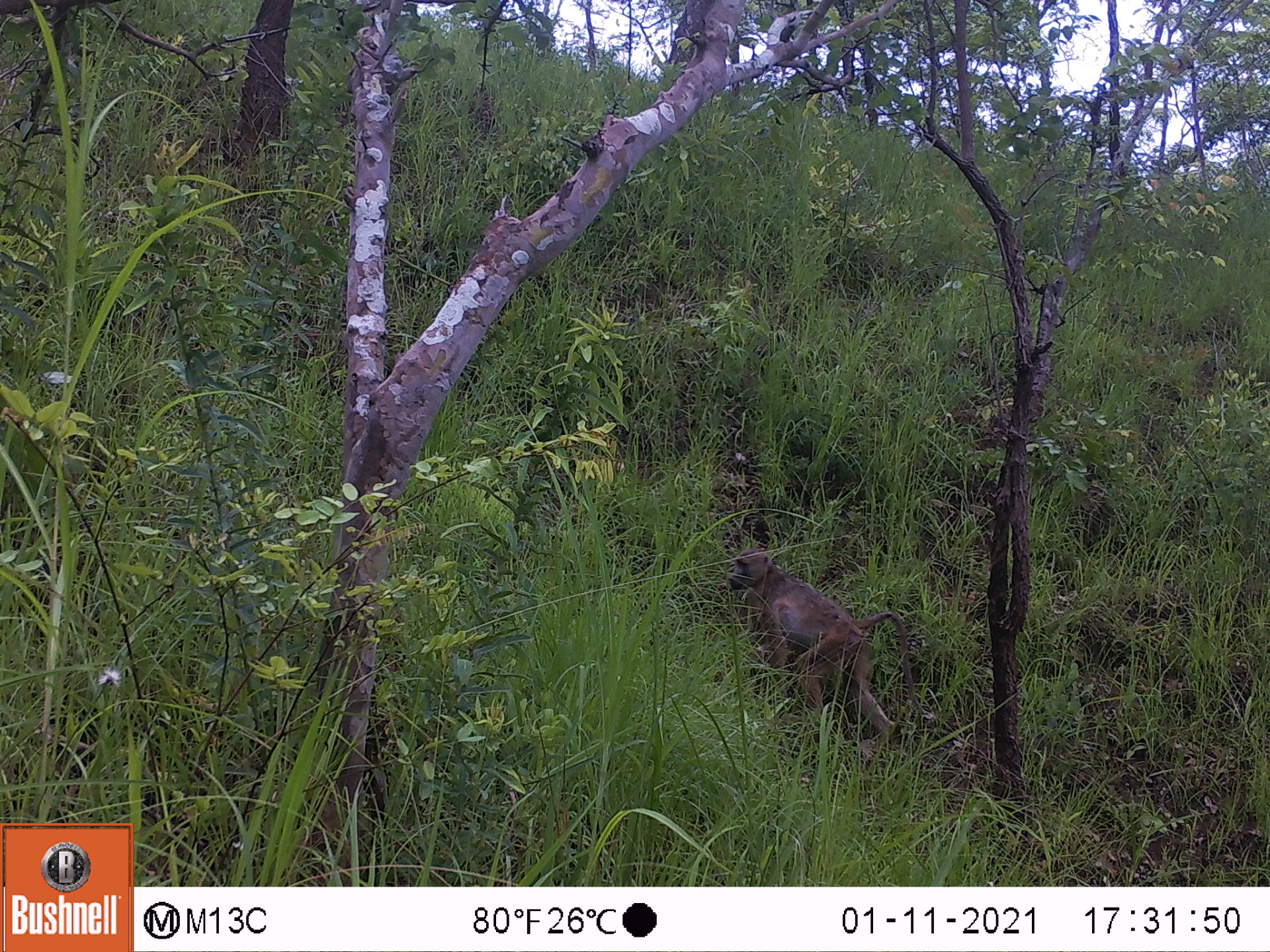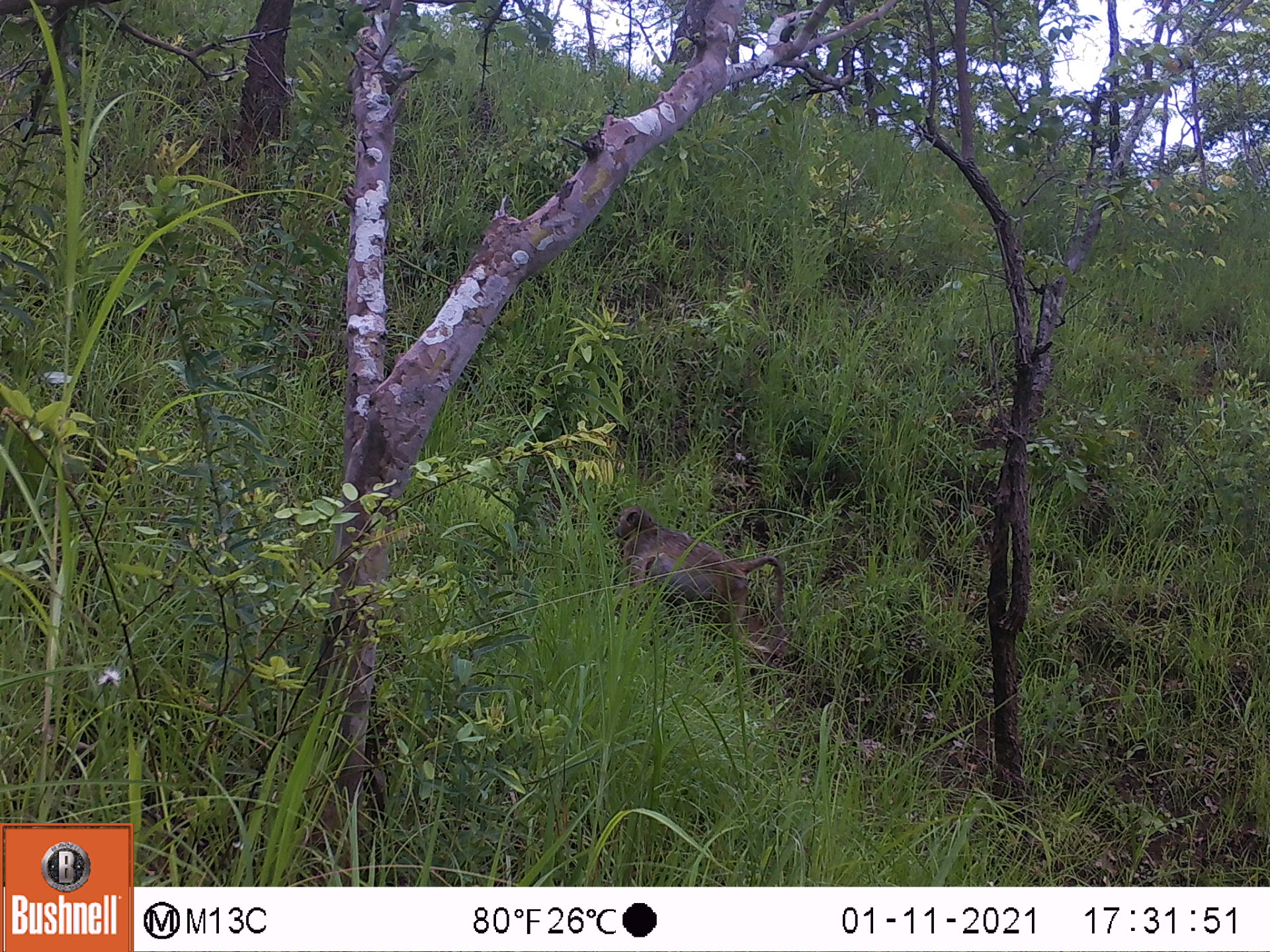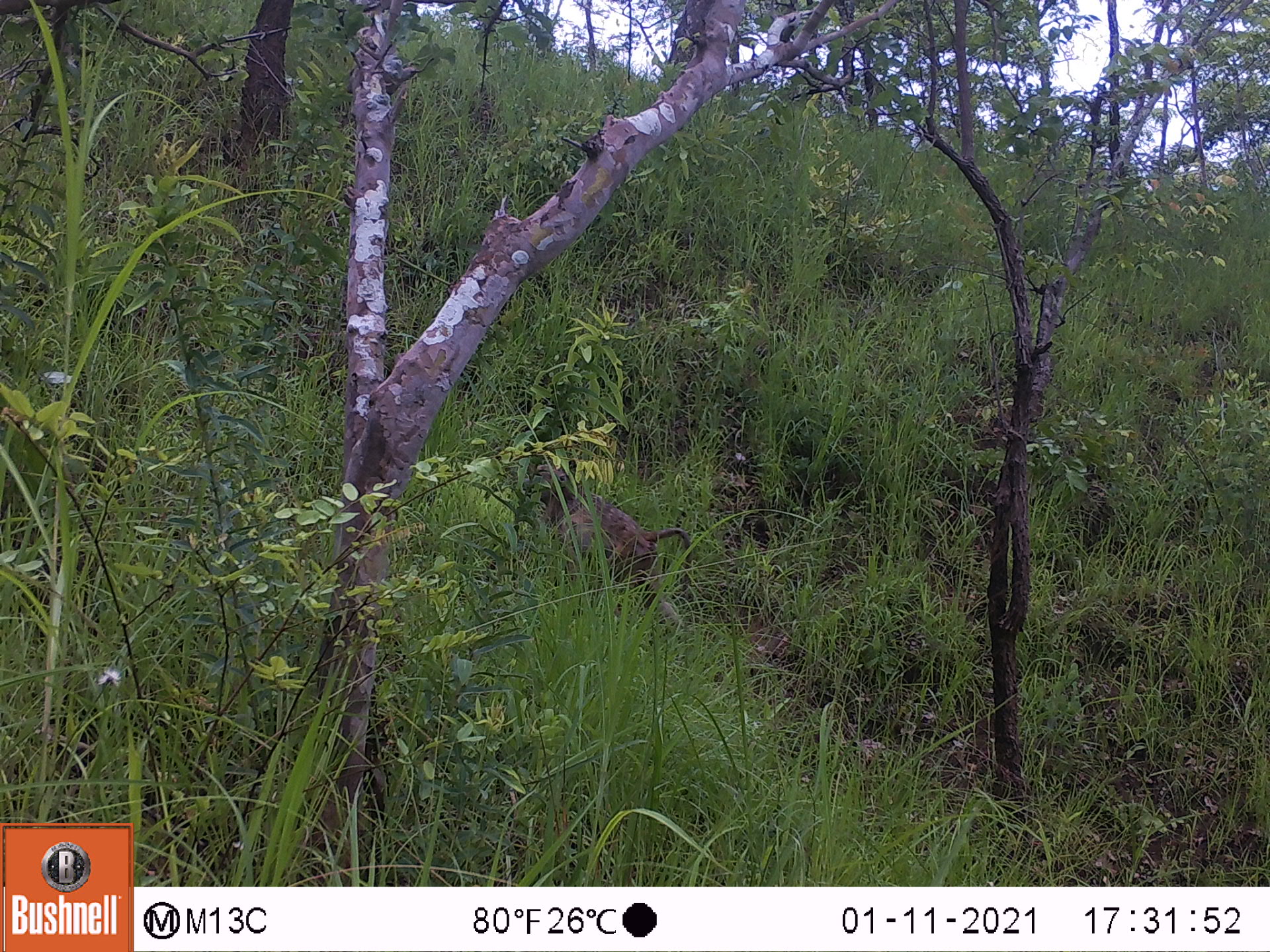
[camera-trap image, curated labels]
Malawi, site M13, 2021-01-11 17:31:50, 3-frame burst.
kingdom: Animalia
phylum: Chordata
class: Mammalia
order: Primates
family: Cercopithecidae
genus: Papio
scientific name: Papio cynocephalus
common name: yellow baboon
Yellow baboon (Papio cynocephalus), count 1.